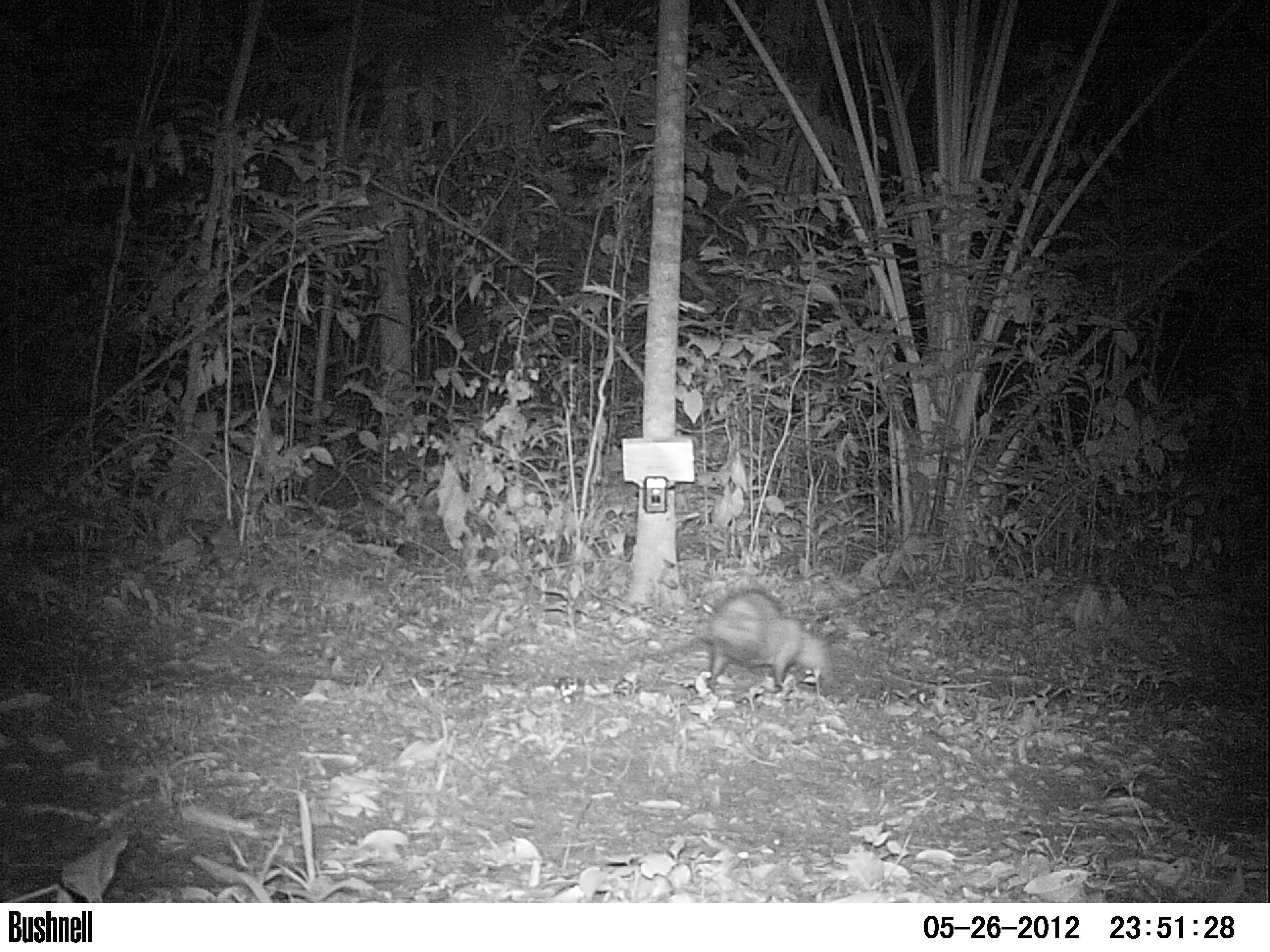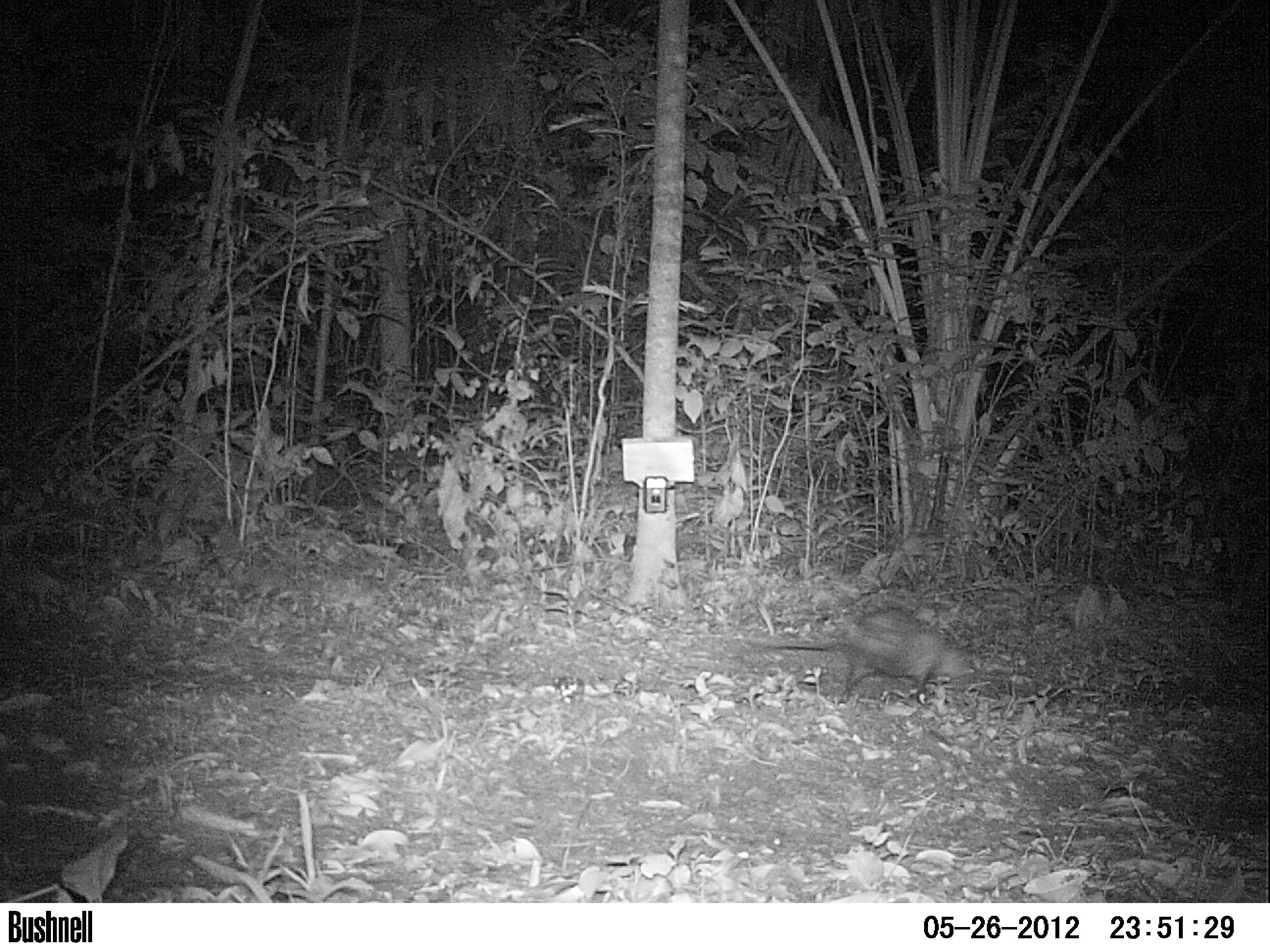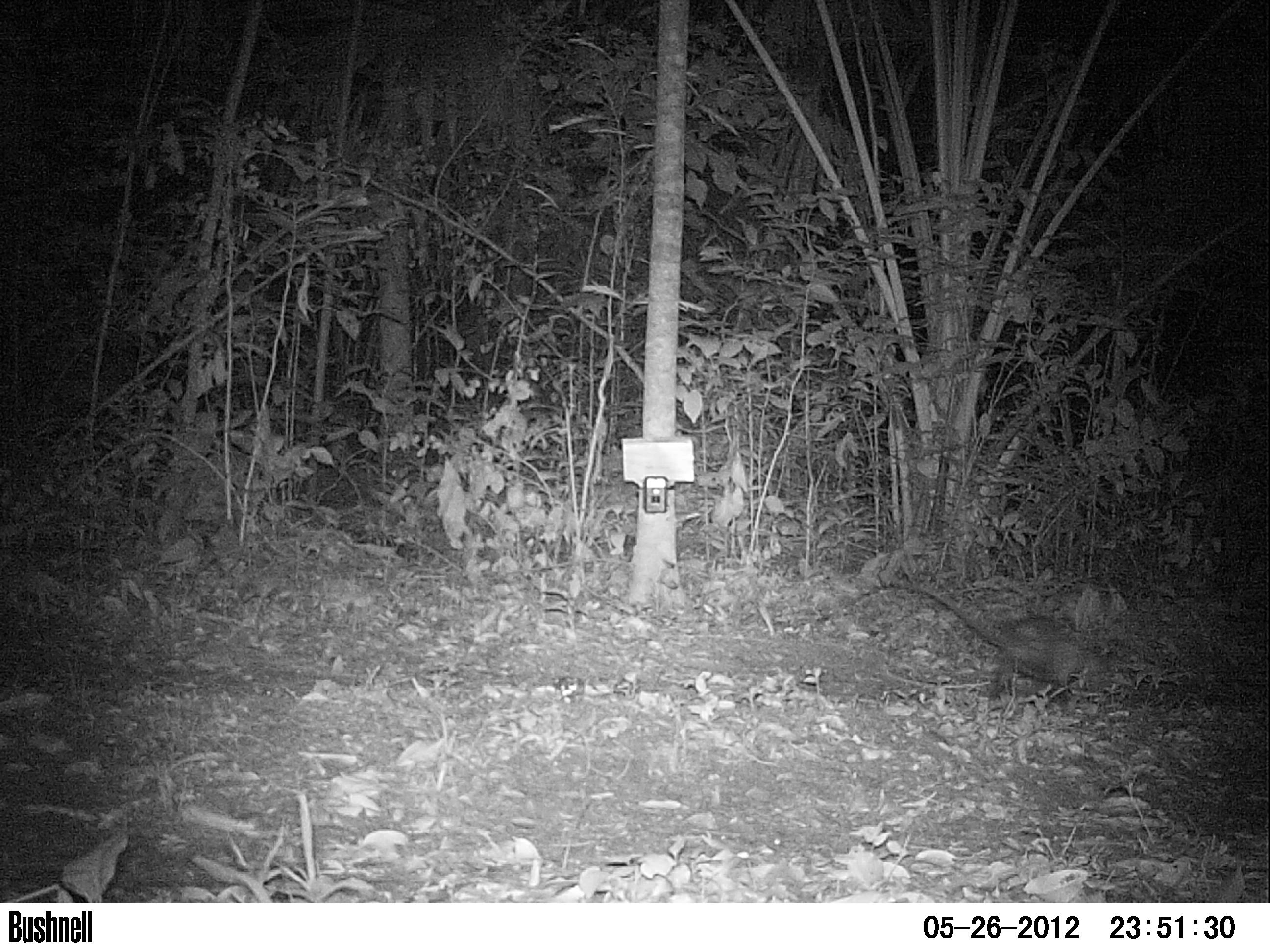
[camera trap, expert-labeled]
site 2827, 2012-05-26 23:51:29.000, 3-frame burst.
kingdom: Animalia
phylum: Chordata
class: Mammalia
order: Didelphimorphia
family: Didelphidae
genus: Didelphis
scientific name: Didelphis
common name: american opossums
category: didelphis sp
Didelphis sp (american opossums) (Didelphis), count 1, age adult.